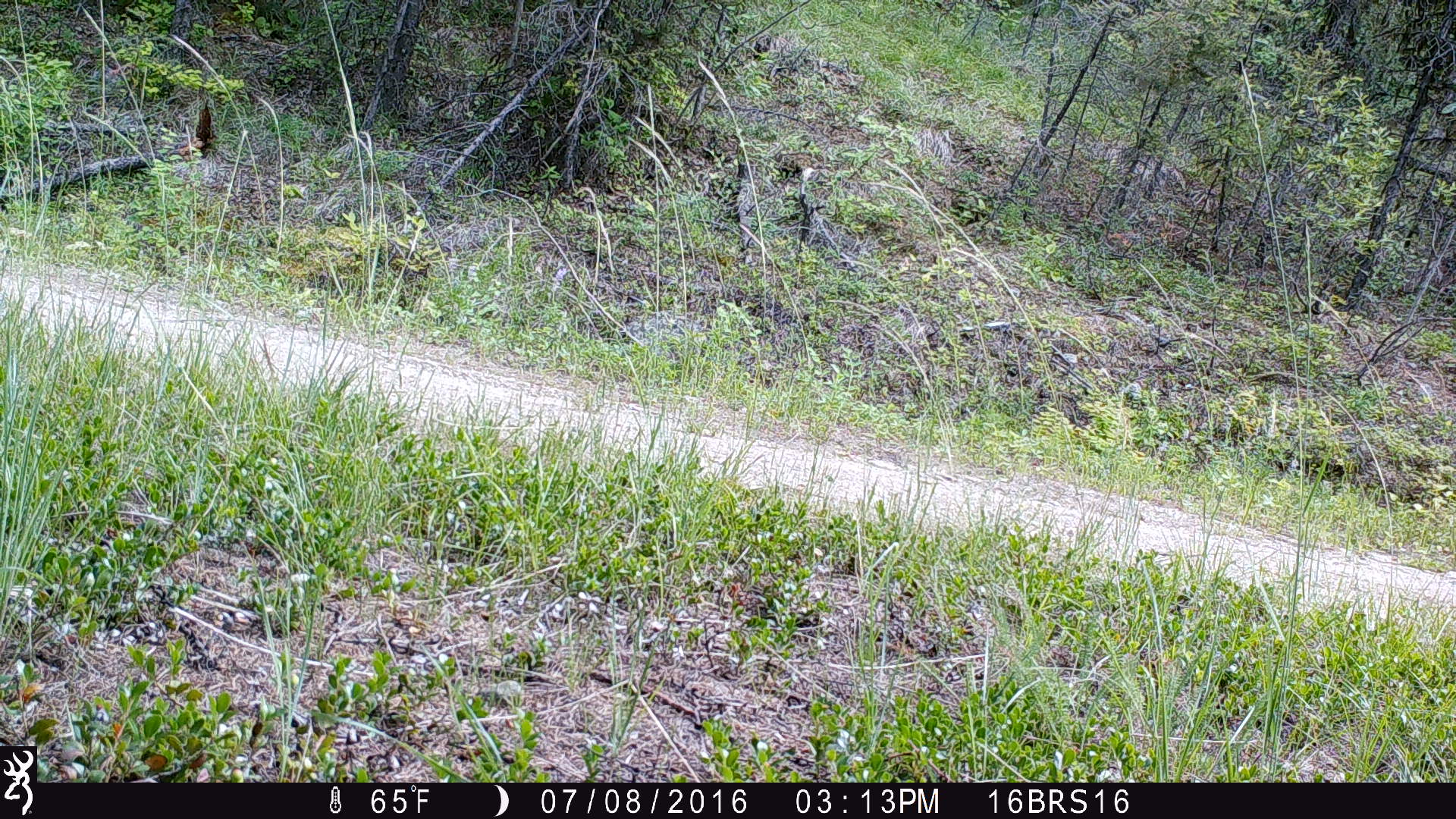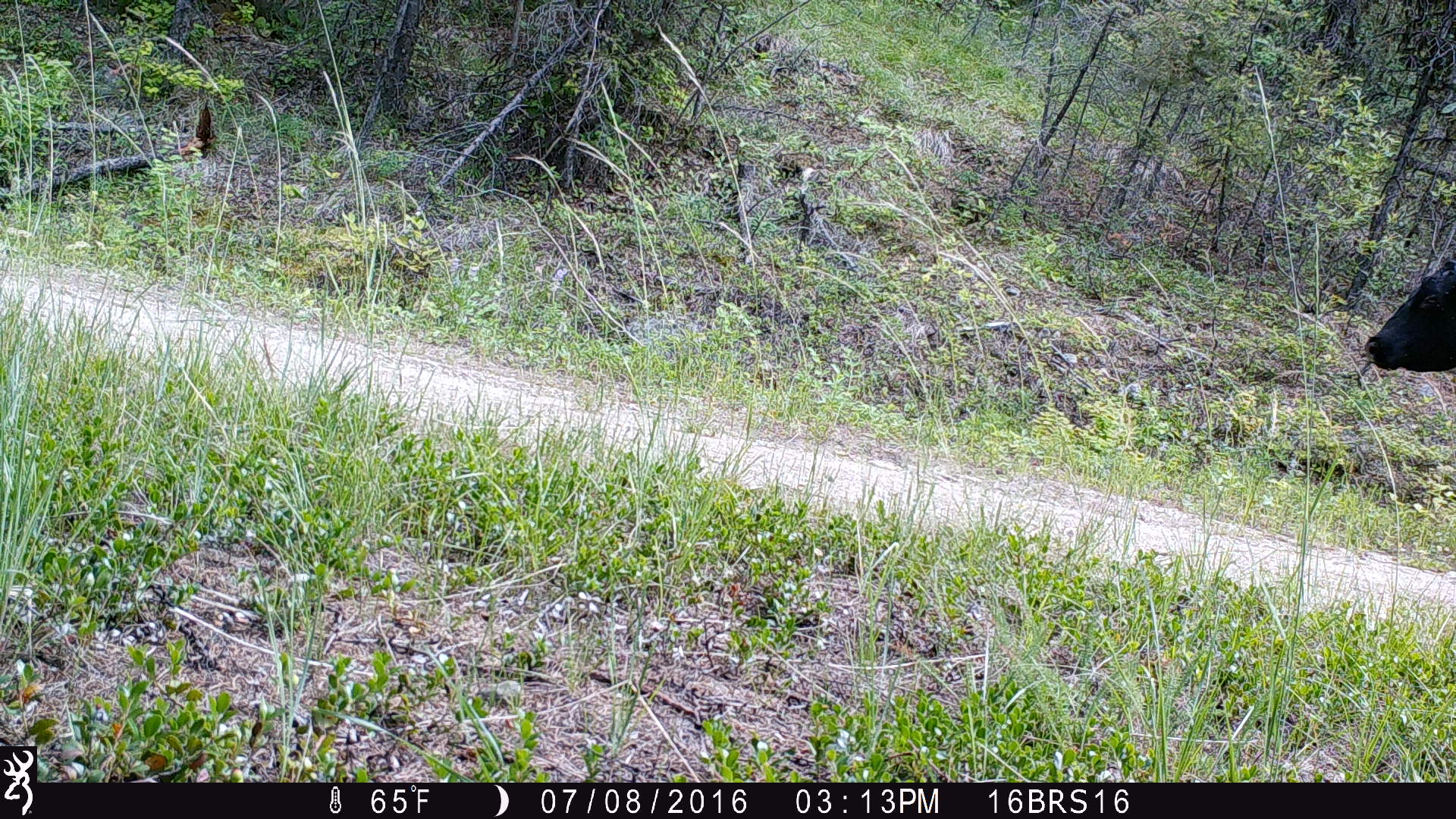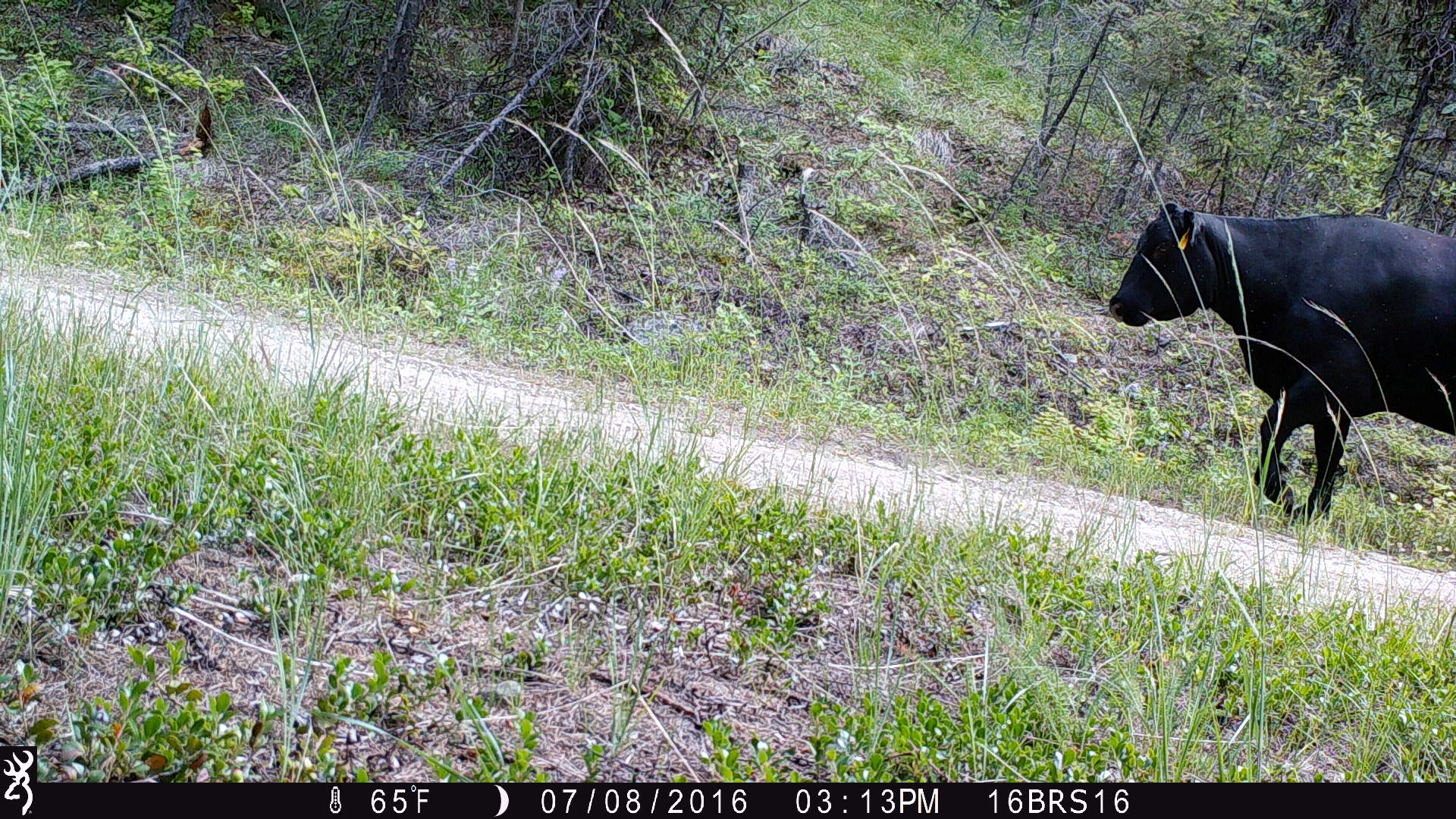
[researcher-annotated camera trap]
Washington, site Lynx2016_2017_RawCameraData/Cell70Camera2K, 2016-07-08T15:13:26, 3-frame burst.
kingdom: Animalia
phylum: Chordata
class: Mammalia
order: Artiodactyla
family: Bovidae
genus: Bos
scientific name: Bos taurus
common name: domestic cattle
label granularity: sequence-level